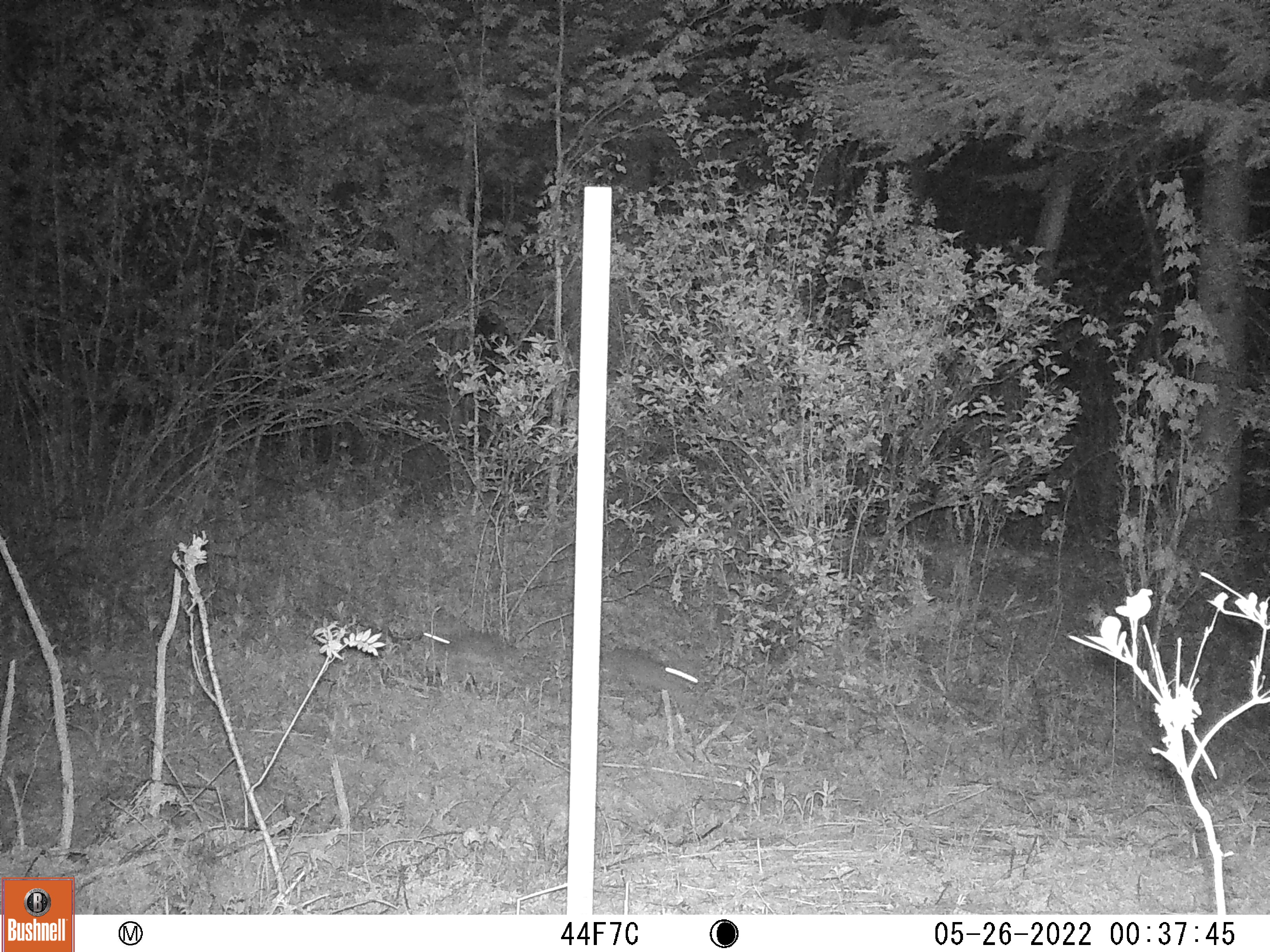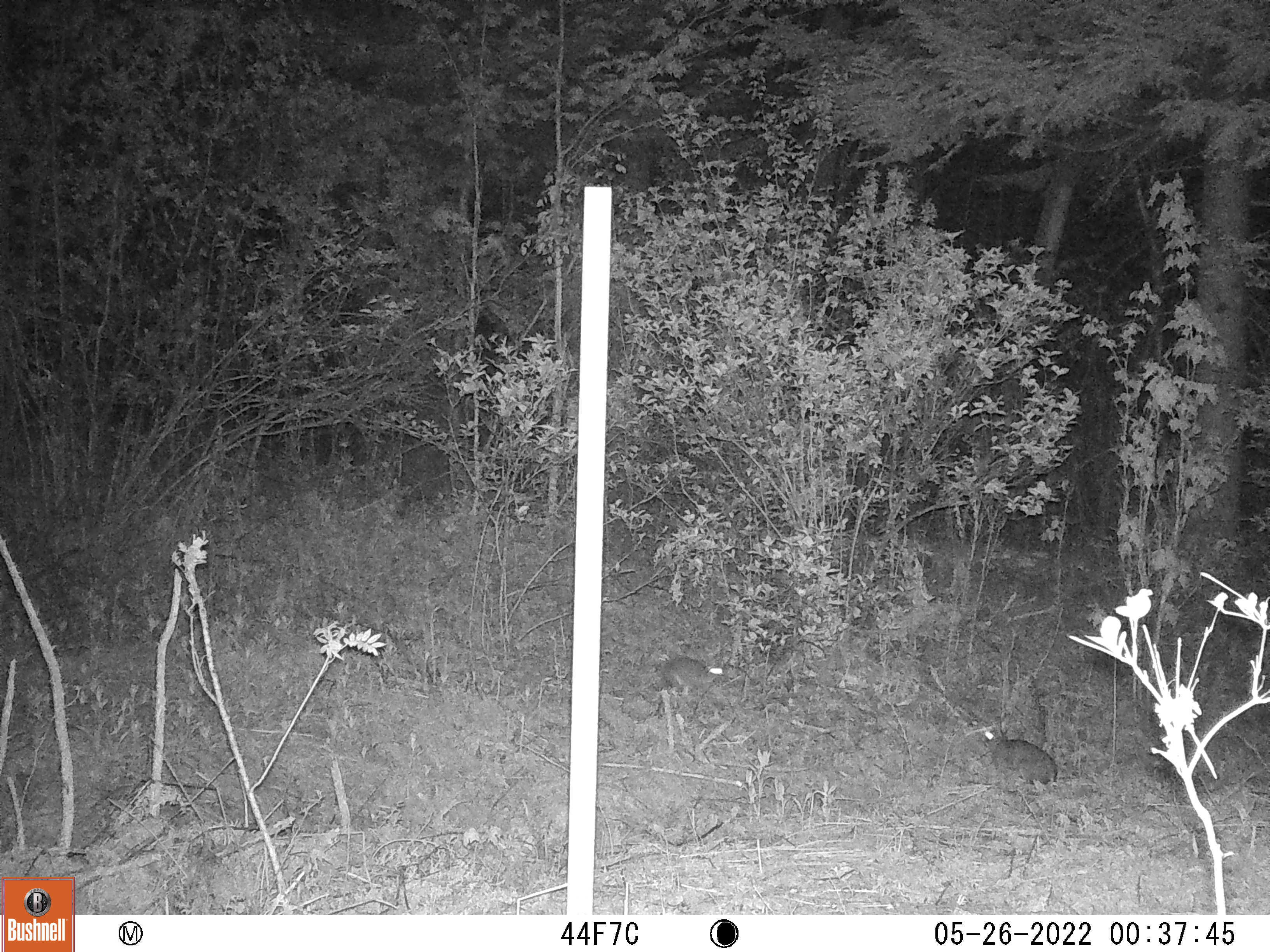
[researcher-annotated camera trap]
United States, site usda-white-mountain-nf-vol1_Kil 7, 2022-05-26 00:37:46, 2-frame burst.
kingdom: Animalia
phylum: Chordata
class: Mammalia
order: Lagomorpha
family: Leporidae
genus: Lepus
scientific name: Lepus americanus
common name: snowshoe hare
Snowshoe hare (Lepus americanus).